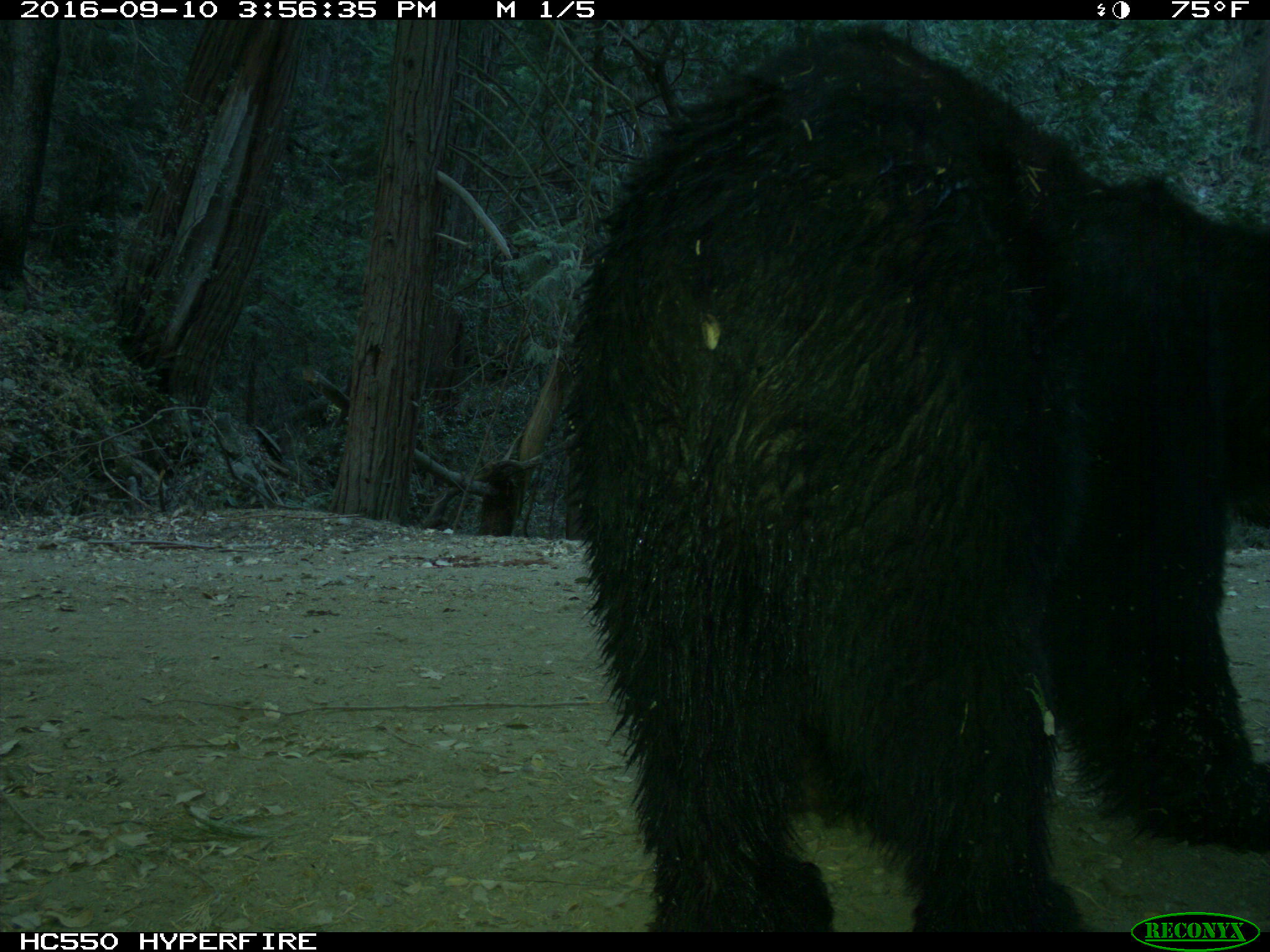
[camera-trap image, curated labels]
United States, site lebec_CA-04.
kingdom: Animalia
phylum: Chordata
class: Mammalia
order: Carnivora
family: Ursidae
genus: Ursus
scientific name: Ursus americanus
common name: american black bear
Ursus americanus (american black bear).